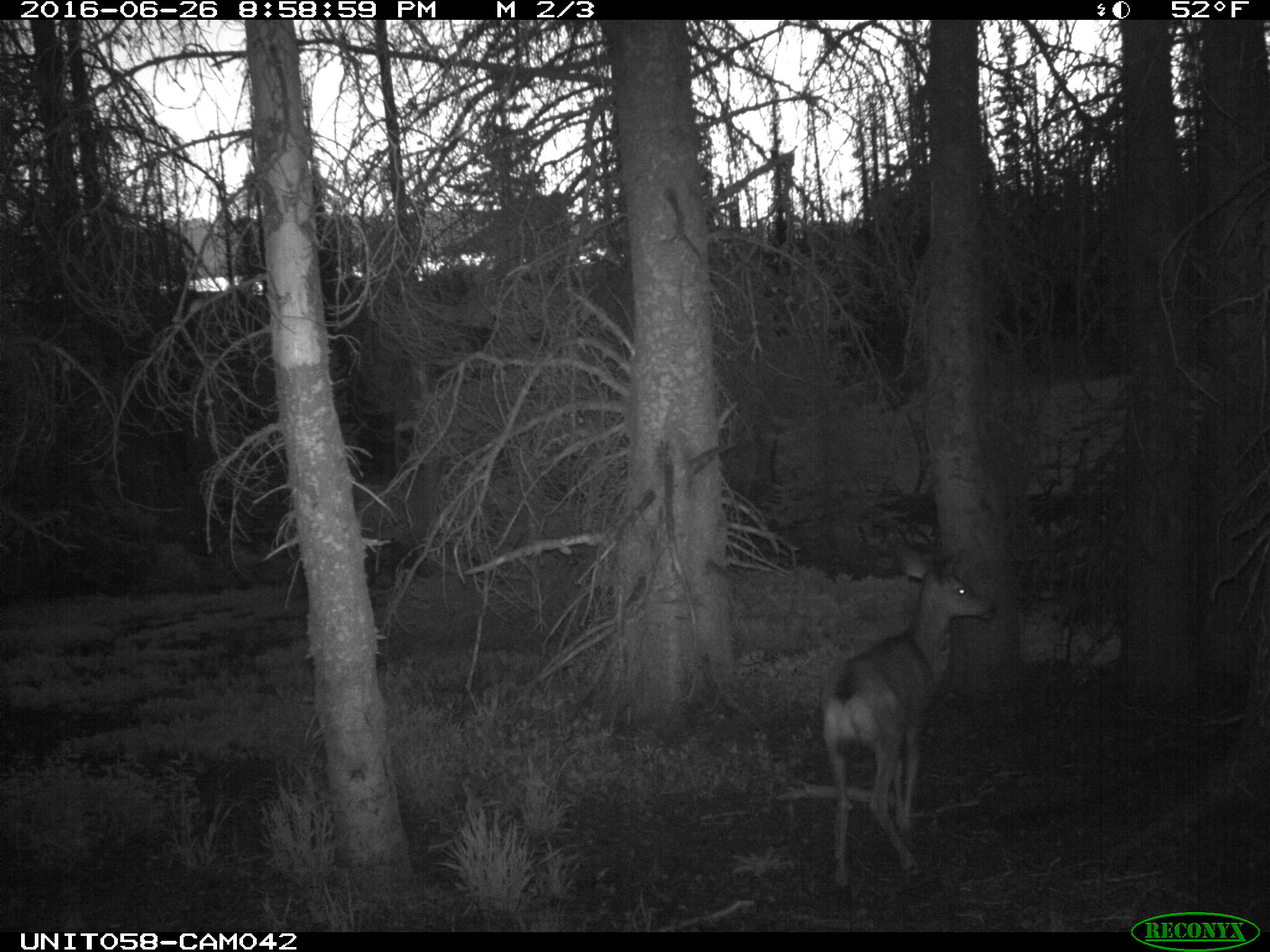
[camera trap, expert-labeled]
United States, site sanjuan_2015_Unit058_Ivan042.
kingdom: Animalia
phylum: Chordata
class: Mammalia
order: Artiodactyla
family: Cervidae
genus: Odocoileus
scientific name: Odocoileus hemionus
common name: mule deer